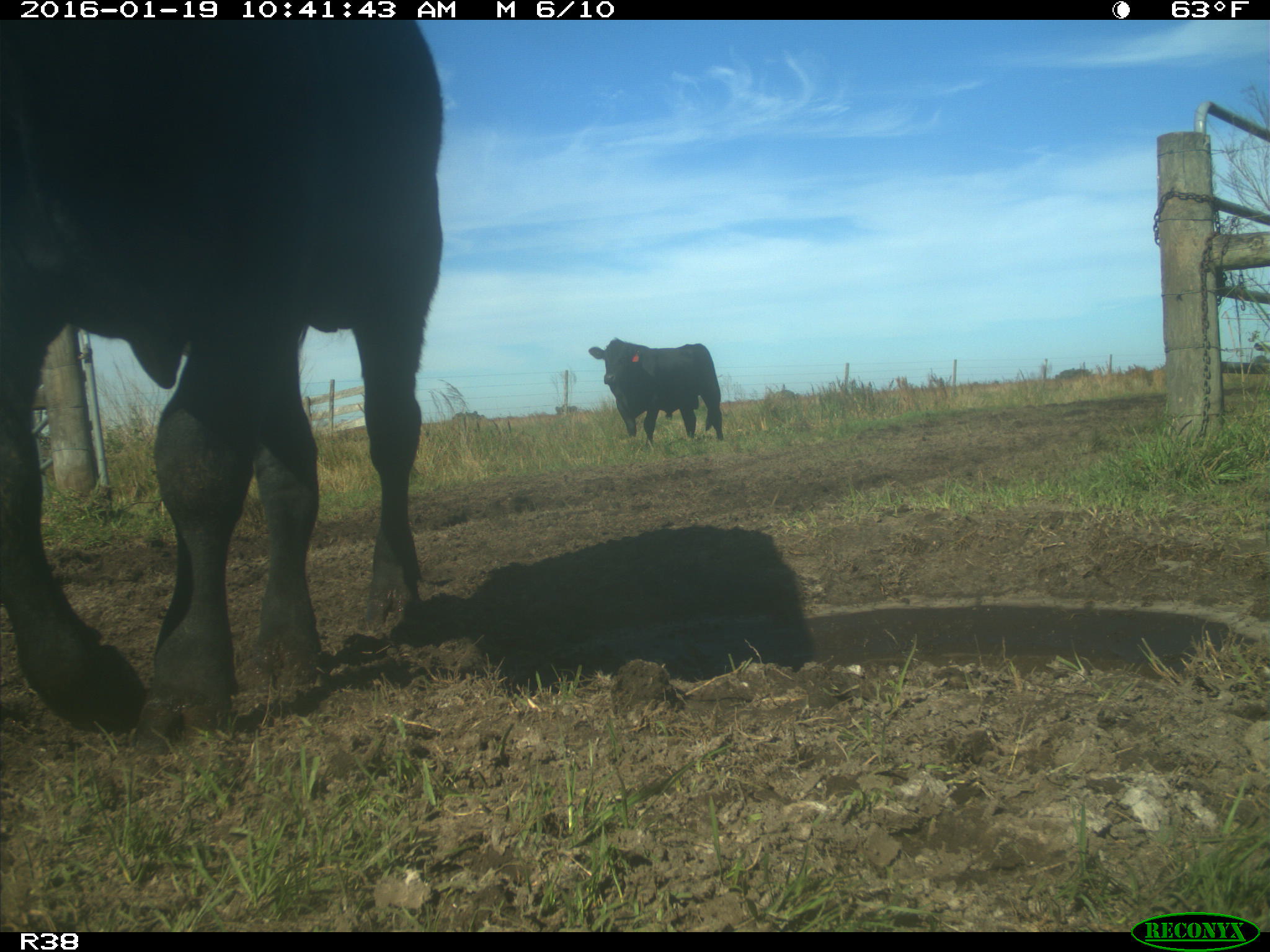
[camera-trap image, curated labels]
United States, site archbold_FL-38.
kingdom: Animalia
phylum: Chordata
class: Mammalia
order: Artiodactyla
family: Bovidae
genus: Bos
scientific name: Bos taurus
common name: domestic cow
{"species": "Bos taurus (domestic cow)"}